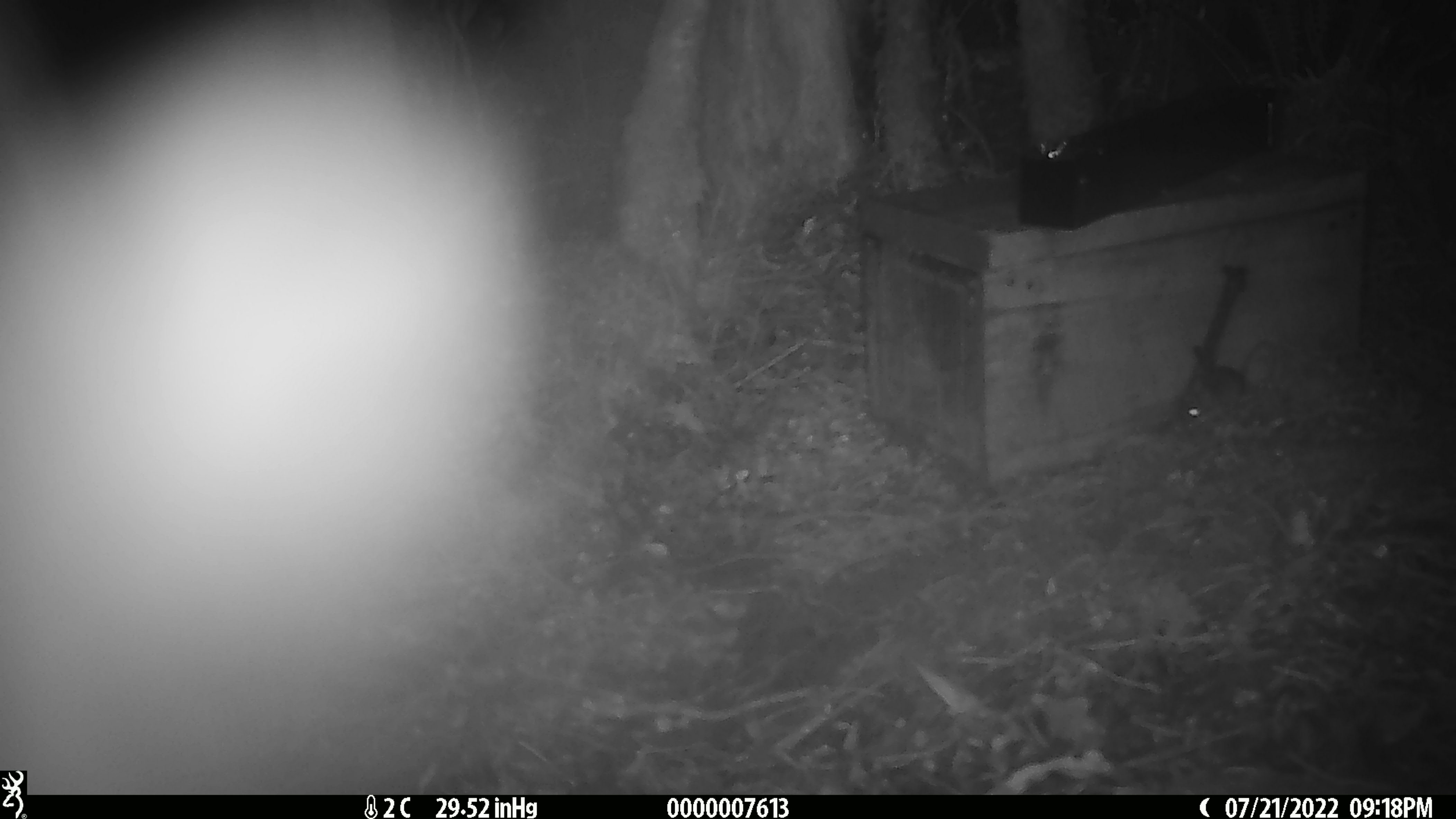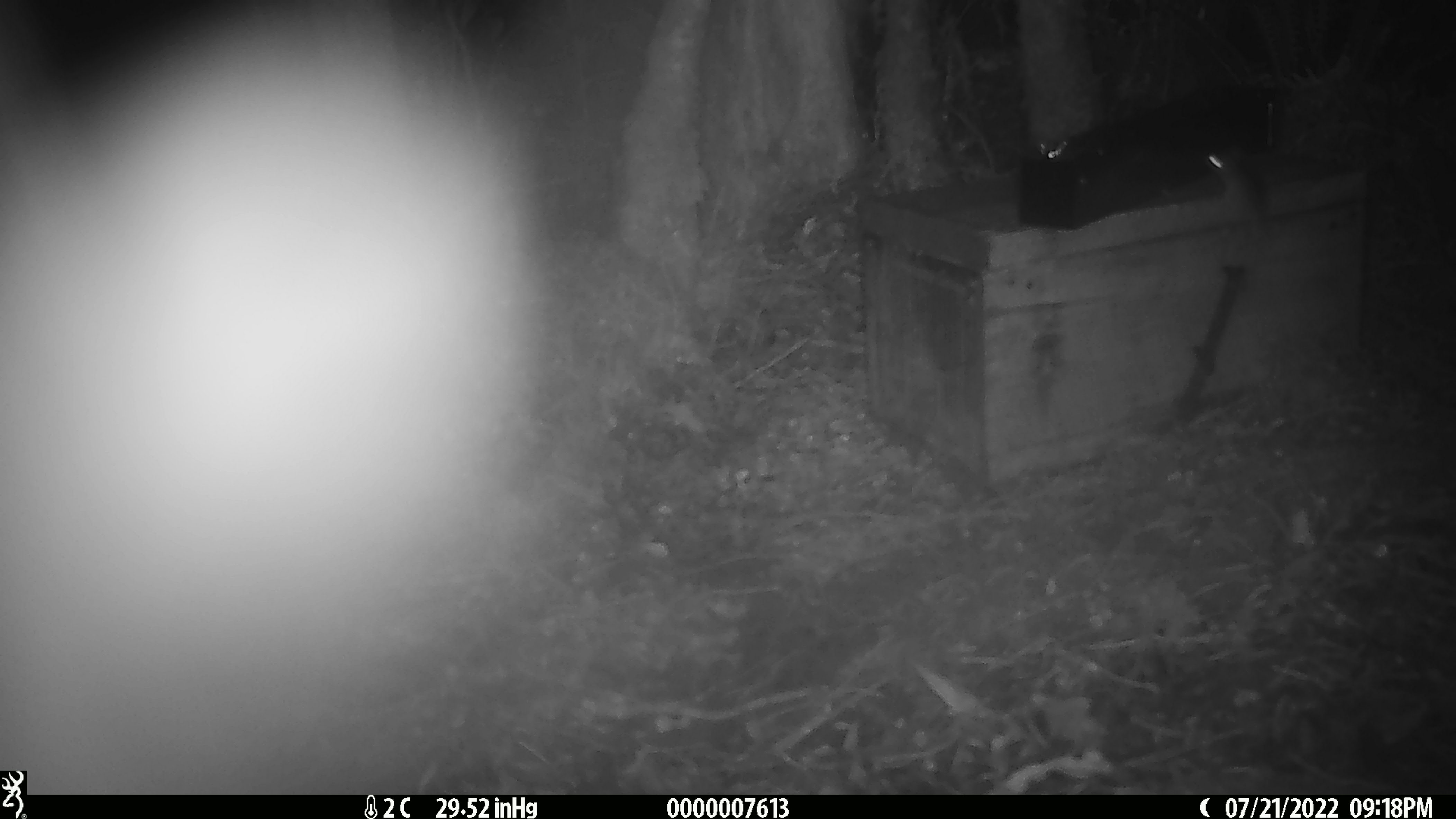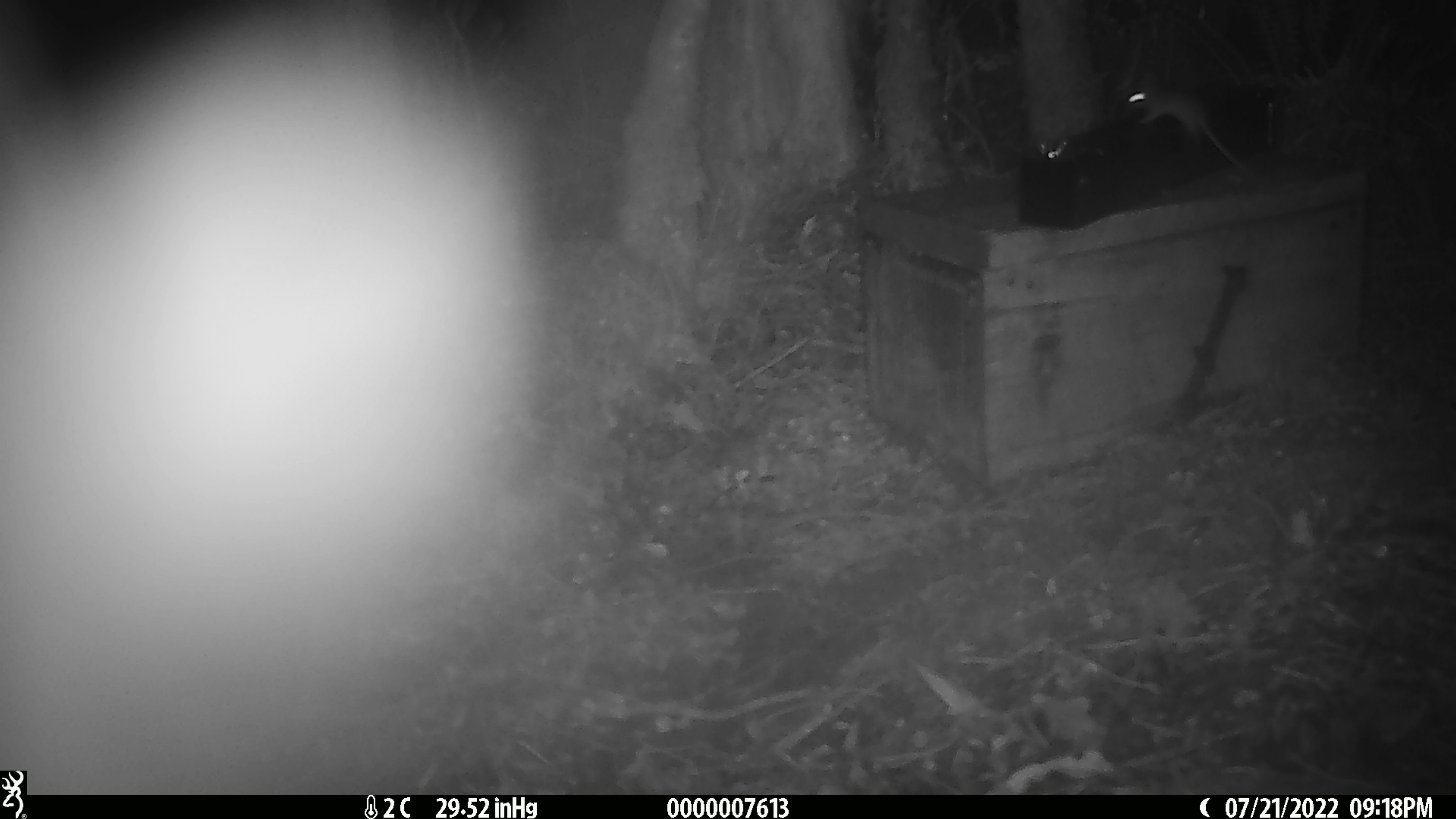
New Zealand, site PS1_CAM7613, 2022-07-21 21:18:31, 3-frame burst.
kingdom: Animalia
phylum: Chordata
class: Mammalia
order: Rodentia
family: Muridae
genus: Mus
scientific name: Mus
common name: mouse